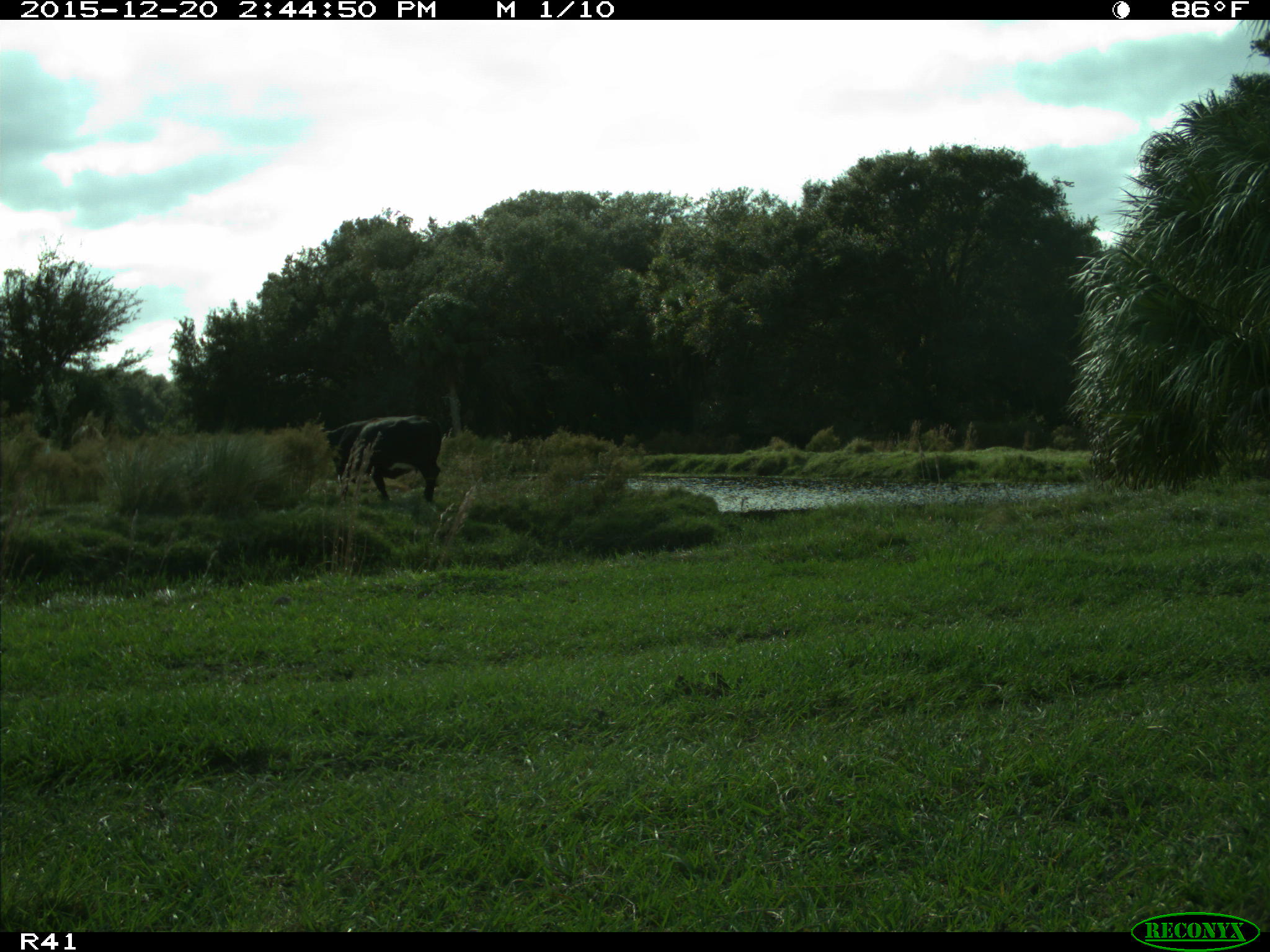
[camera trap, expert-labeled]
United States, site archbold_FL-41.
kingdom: Animalia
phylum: Chordata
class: Mammalia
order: Artiodactyla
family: Bovidae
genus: Bos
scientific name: Bos taurus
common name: domestic cow